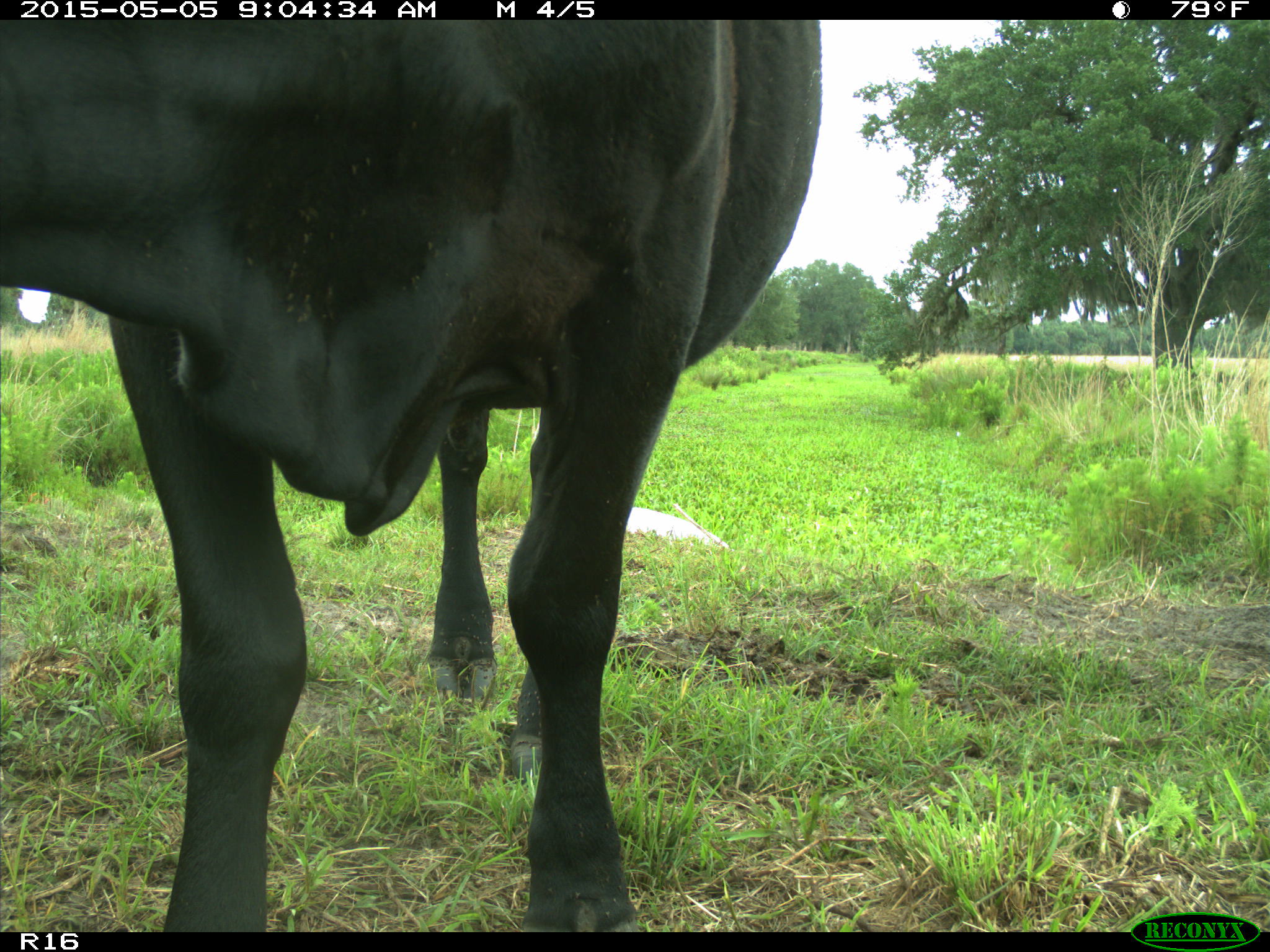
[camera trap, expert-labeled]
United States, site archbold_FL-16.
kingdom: Animalia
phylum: Chordata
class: Mammalia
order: Artiodactyla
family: Bovidae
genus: Bos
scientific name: Bos taurus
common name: domestic cow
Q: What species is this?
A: Bos taurus (domestic cow).